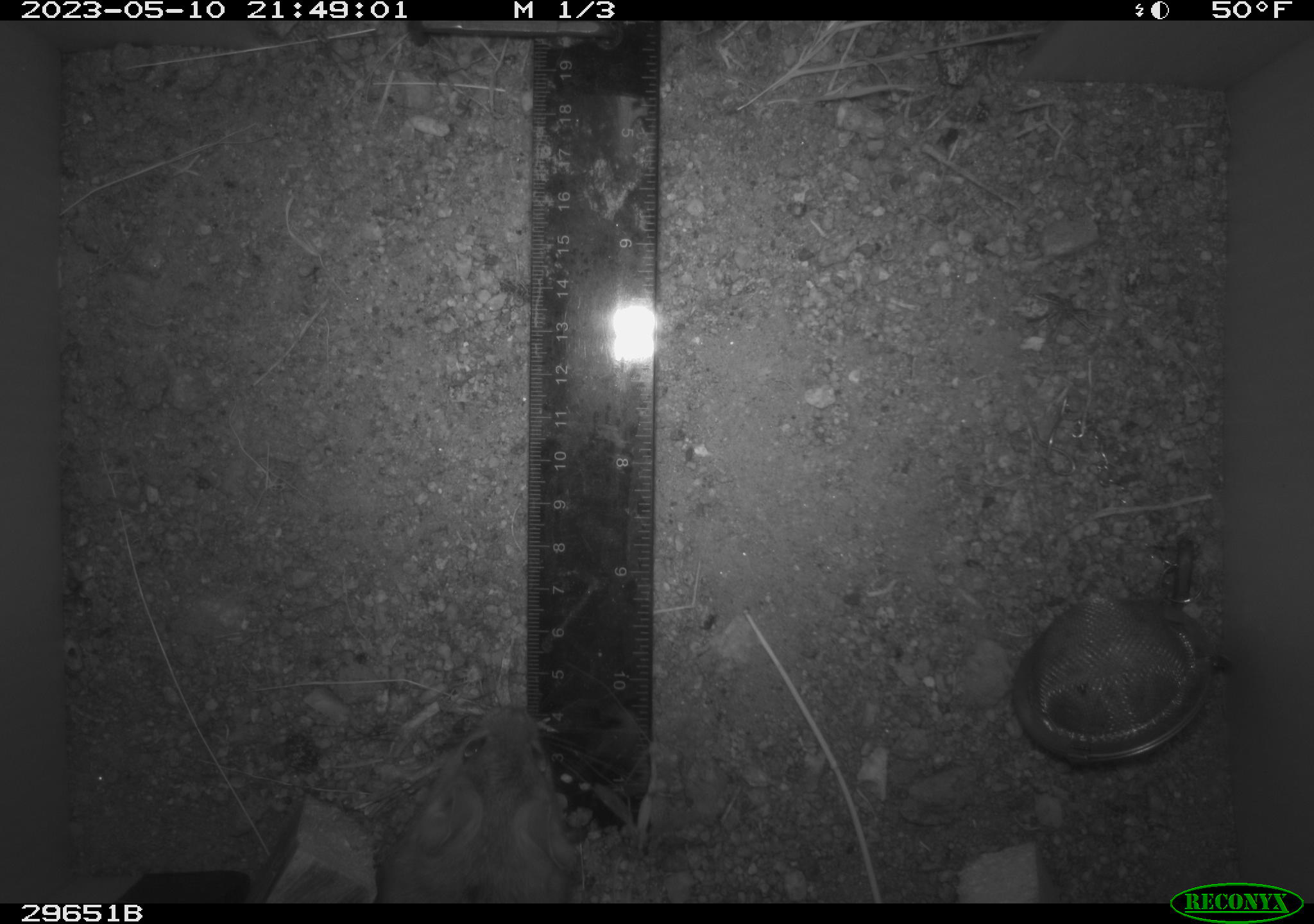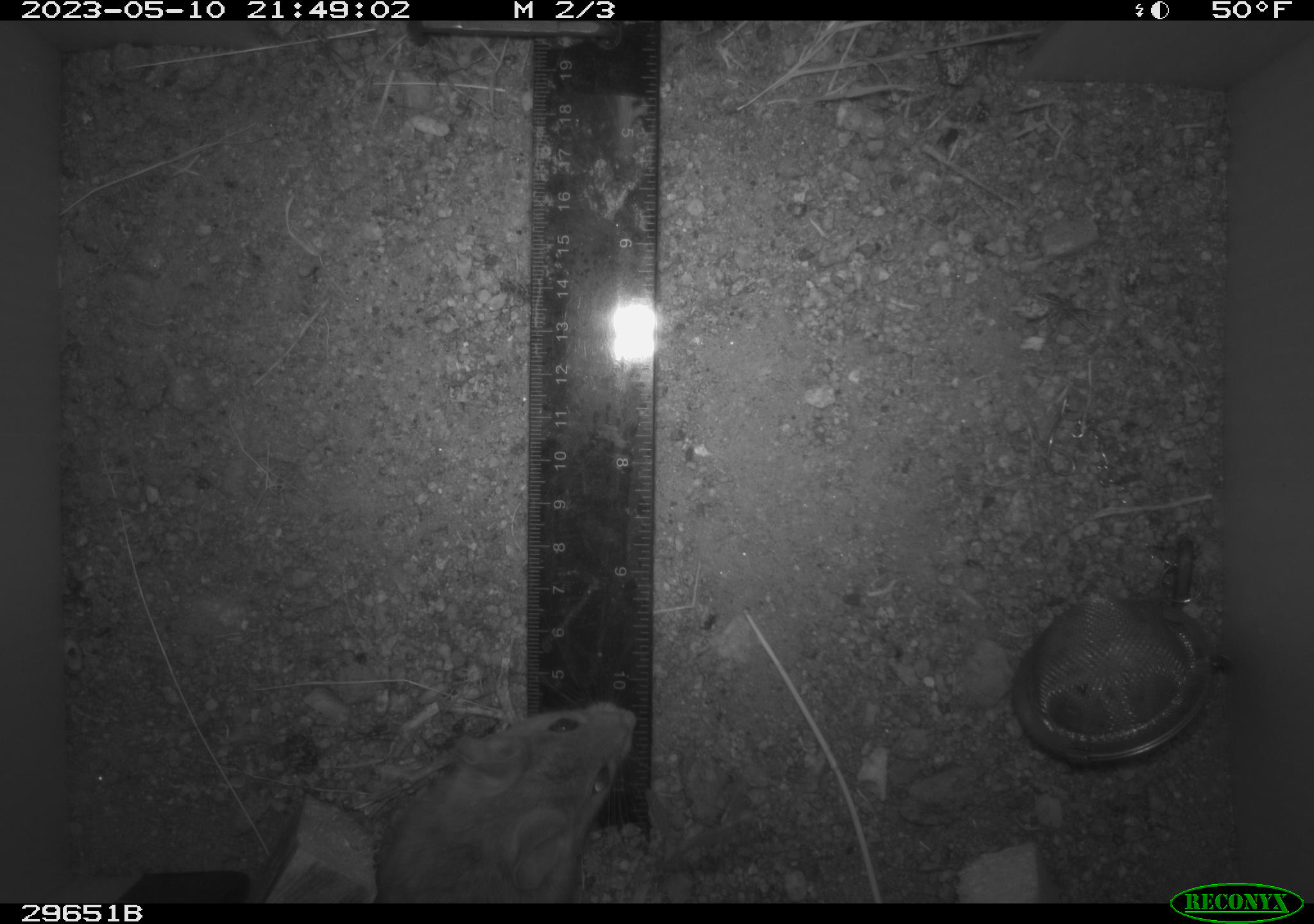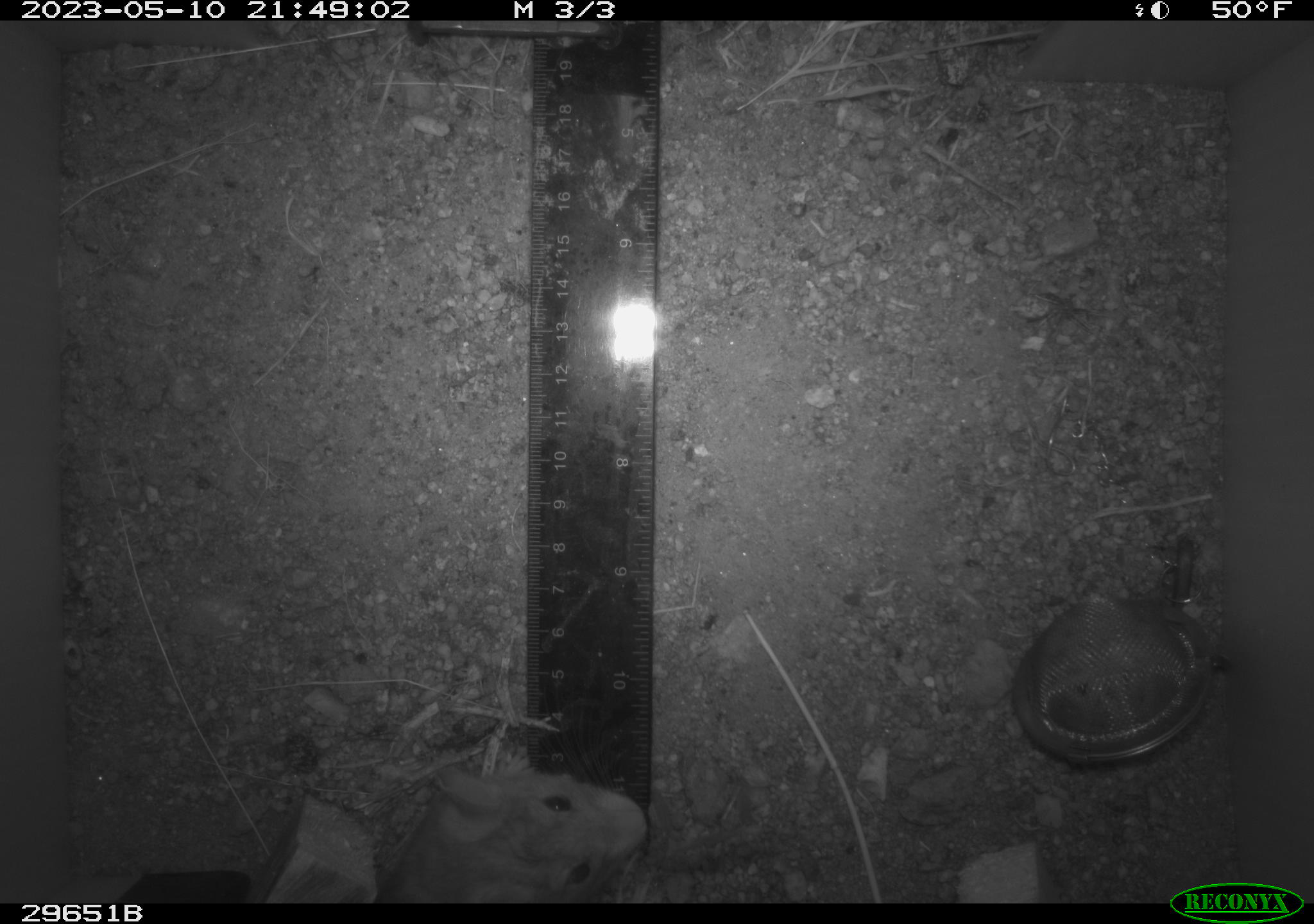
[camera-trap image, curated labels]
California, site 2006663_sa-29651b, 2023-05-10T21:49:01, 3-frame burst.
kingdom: Animalia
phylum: Chordata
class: Mammalia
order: Rodentia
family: Cricetidae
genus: Neotoma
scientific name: Neotoma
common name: pack rat or woodrat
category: neotoma species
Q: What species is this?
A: Neotoma species (pack rat or woodrat) (Neotoma).